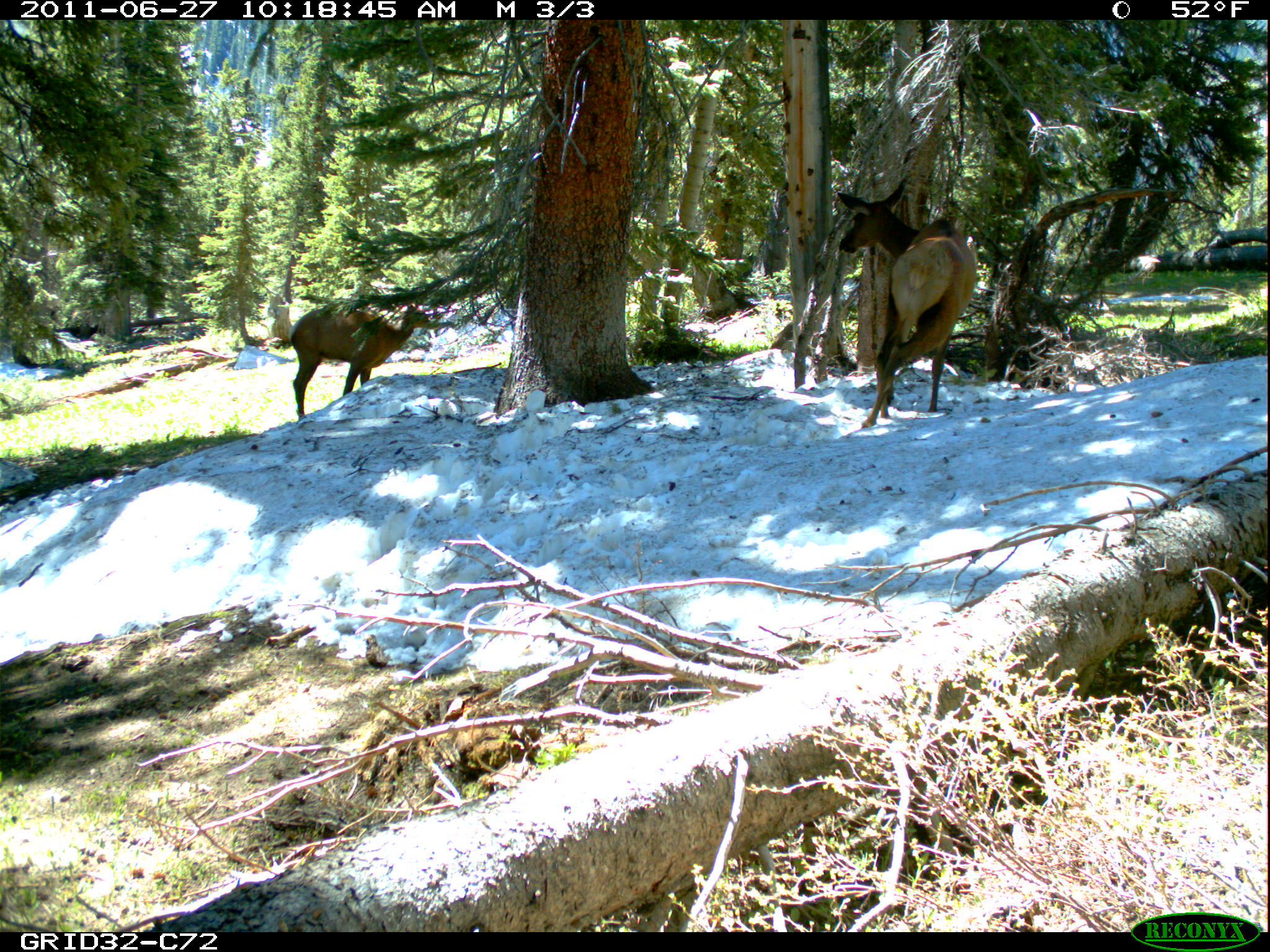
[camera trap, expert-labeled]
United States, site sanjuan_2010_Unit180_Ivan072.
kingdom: Animalia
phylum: Chordata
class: Mammalia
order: Artiodactyla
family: Cervidae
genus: Cervus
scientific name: Cervus elaphus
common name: red deer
Cervus elaphus (red deer).